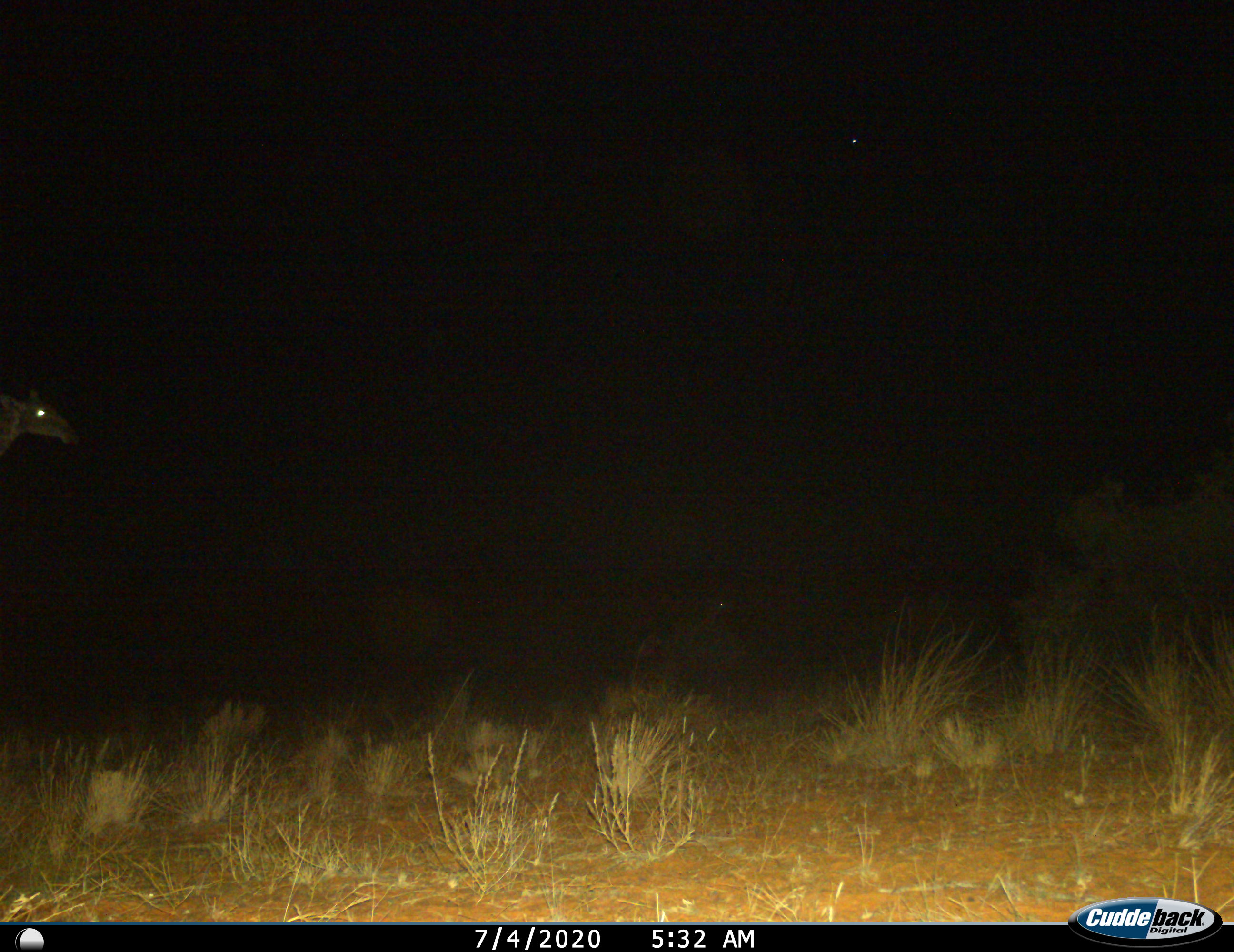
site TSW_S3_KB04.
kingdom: Animalia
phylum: Chordata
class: Mammalia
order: Artiodactyla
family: Giraffidae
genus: Giraffa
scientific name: Giraffa camelopardalis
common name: giraffe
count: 1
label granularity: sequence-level